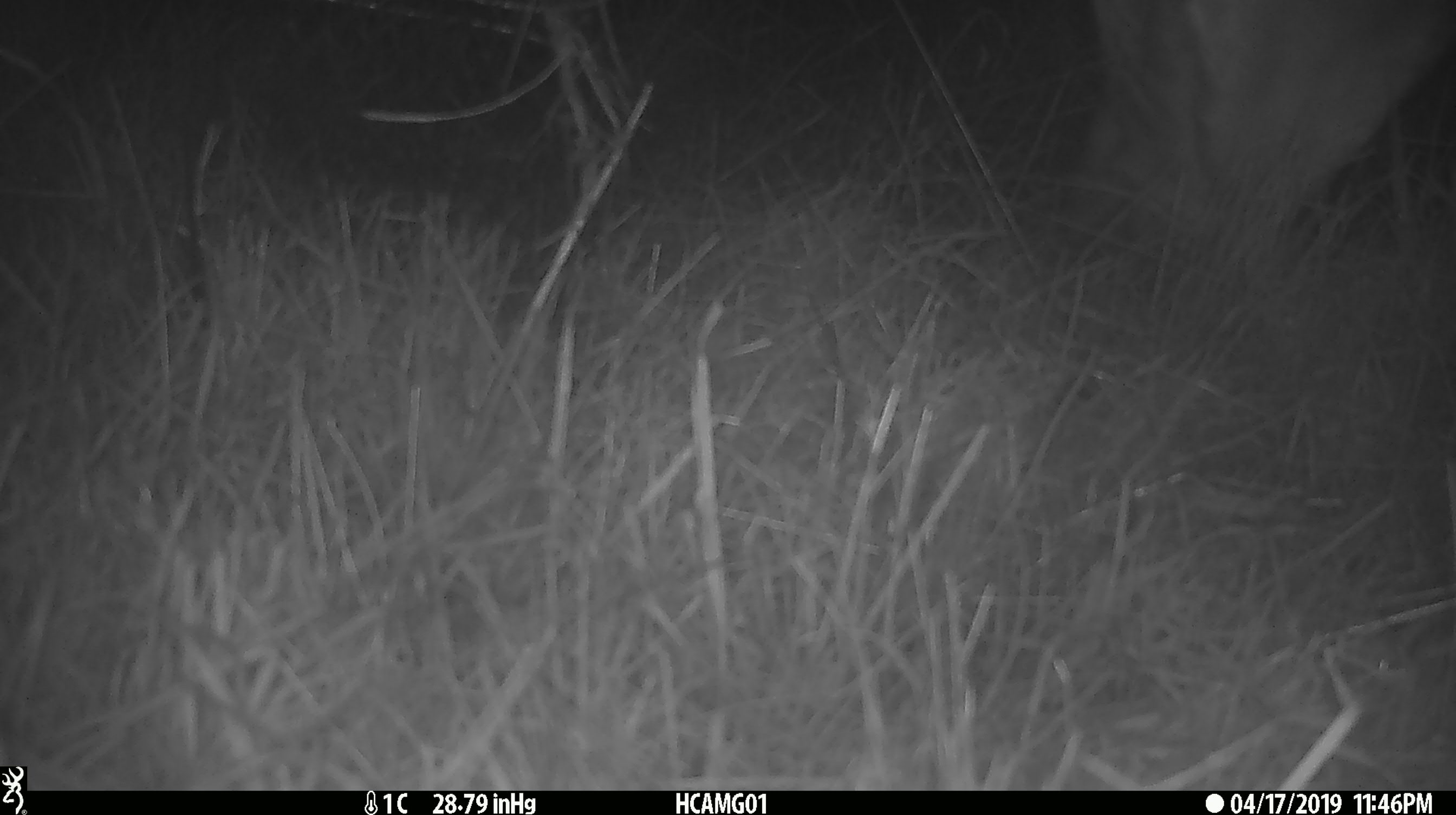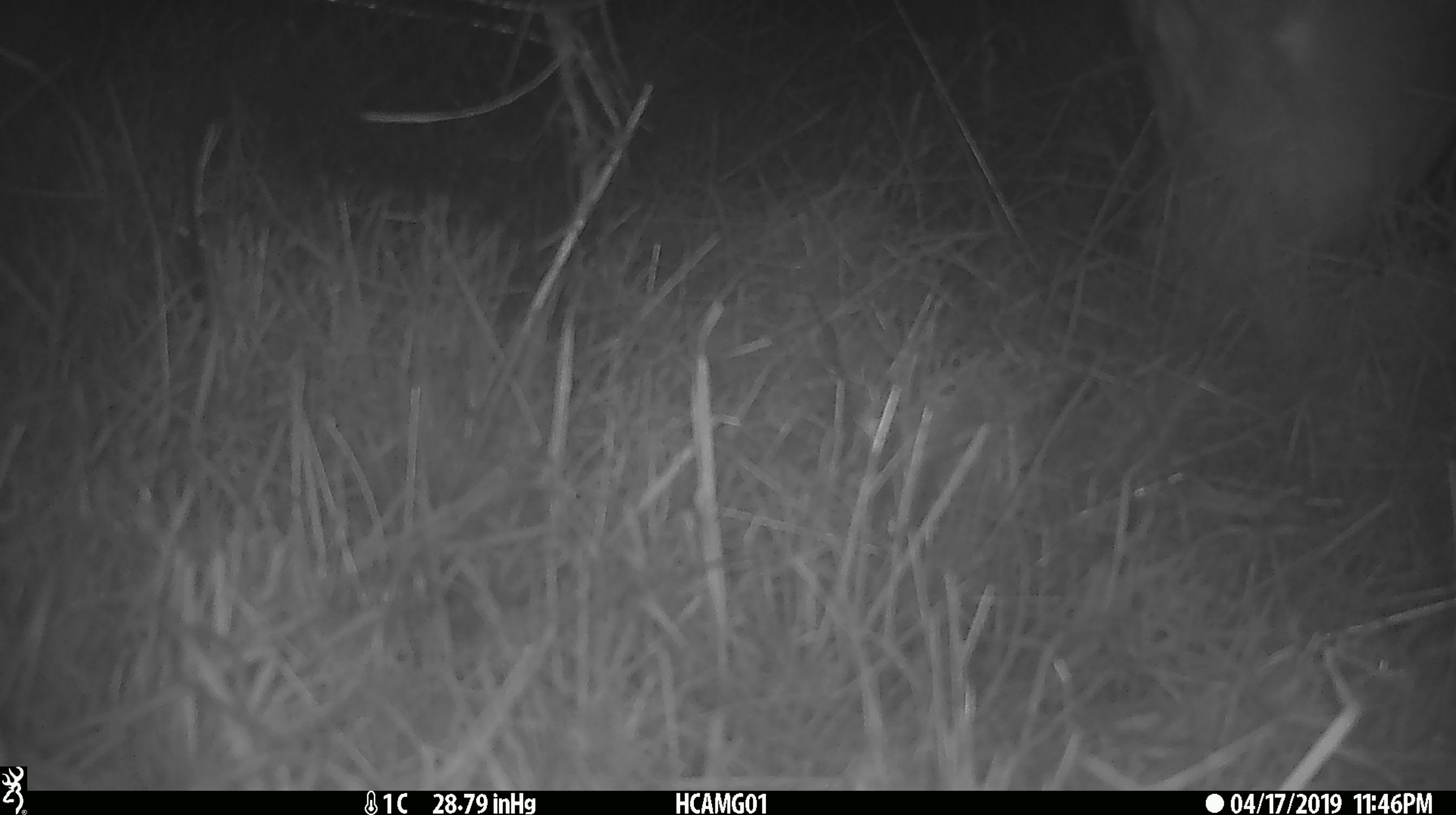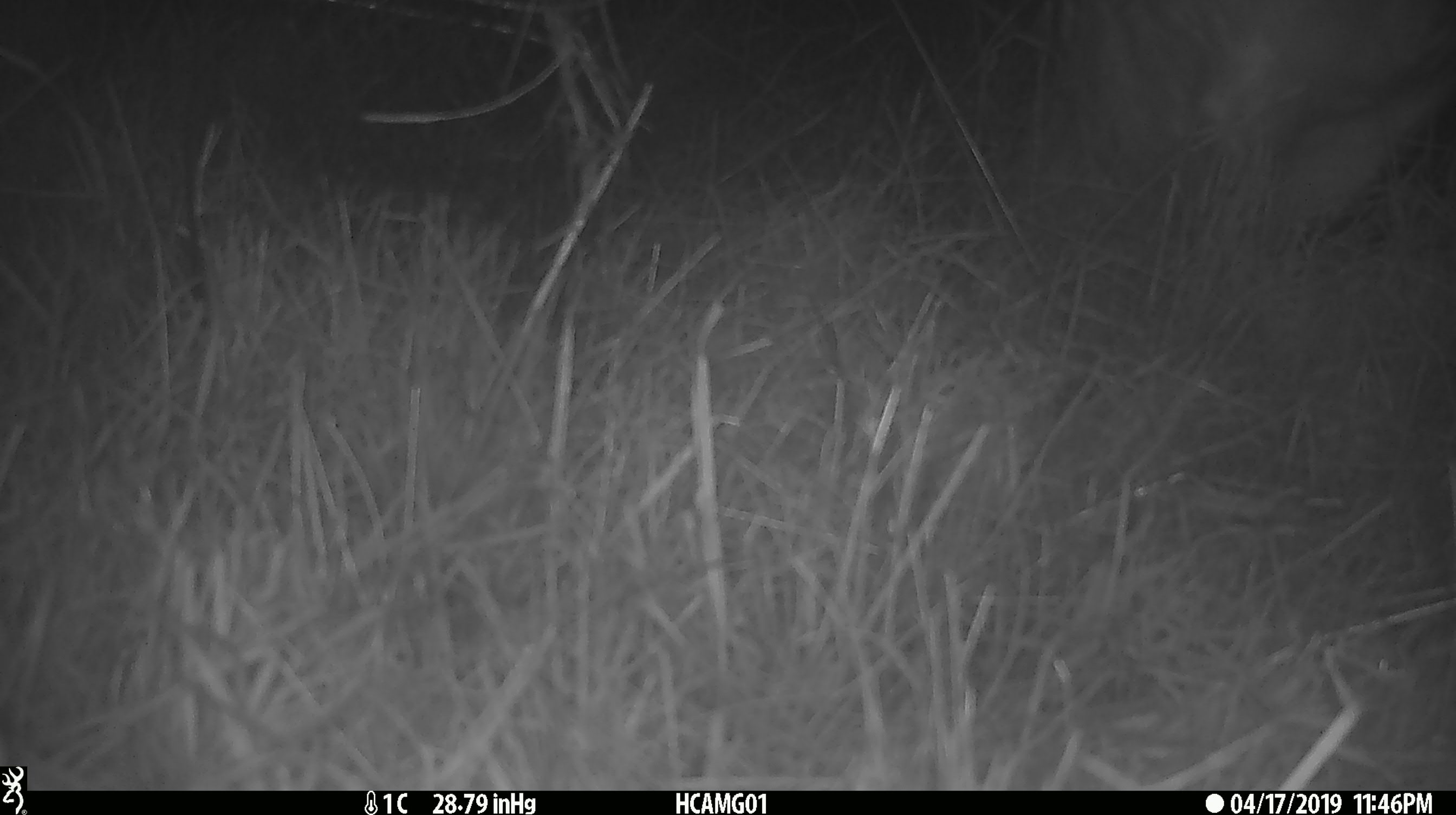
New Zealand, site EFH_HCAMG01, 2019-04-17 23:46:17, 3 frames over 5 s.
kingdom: Animalia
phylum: Chordata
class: Mammalia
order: Artiodactyla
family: Bovidae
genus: Bos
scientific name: Bos taurus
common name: domestic cow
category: cow